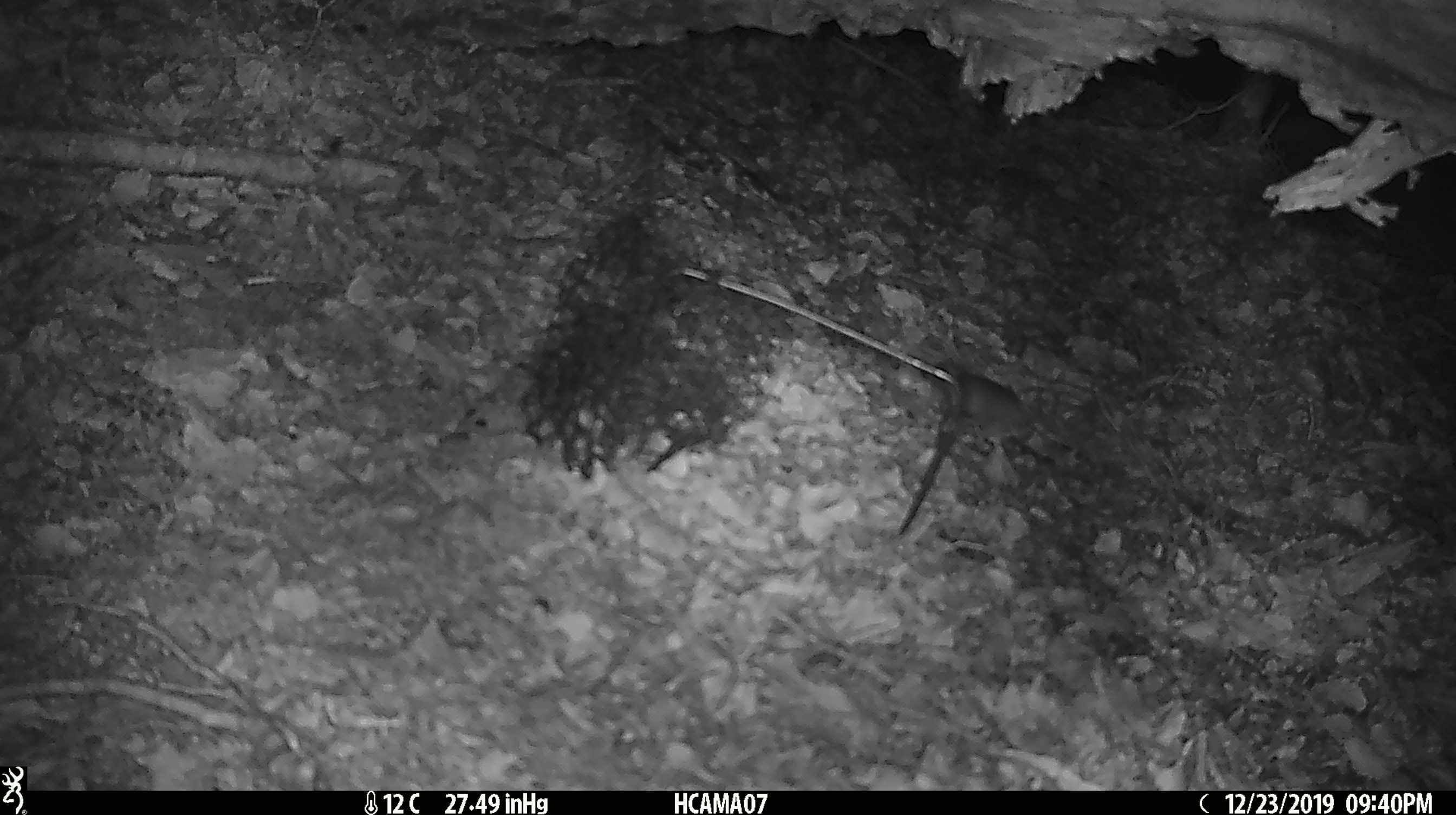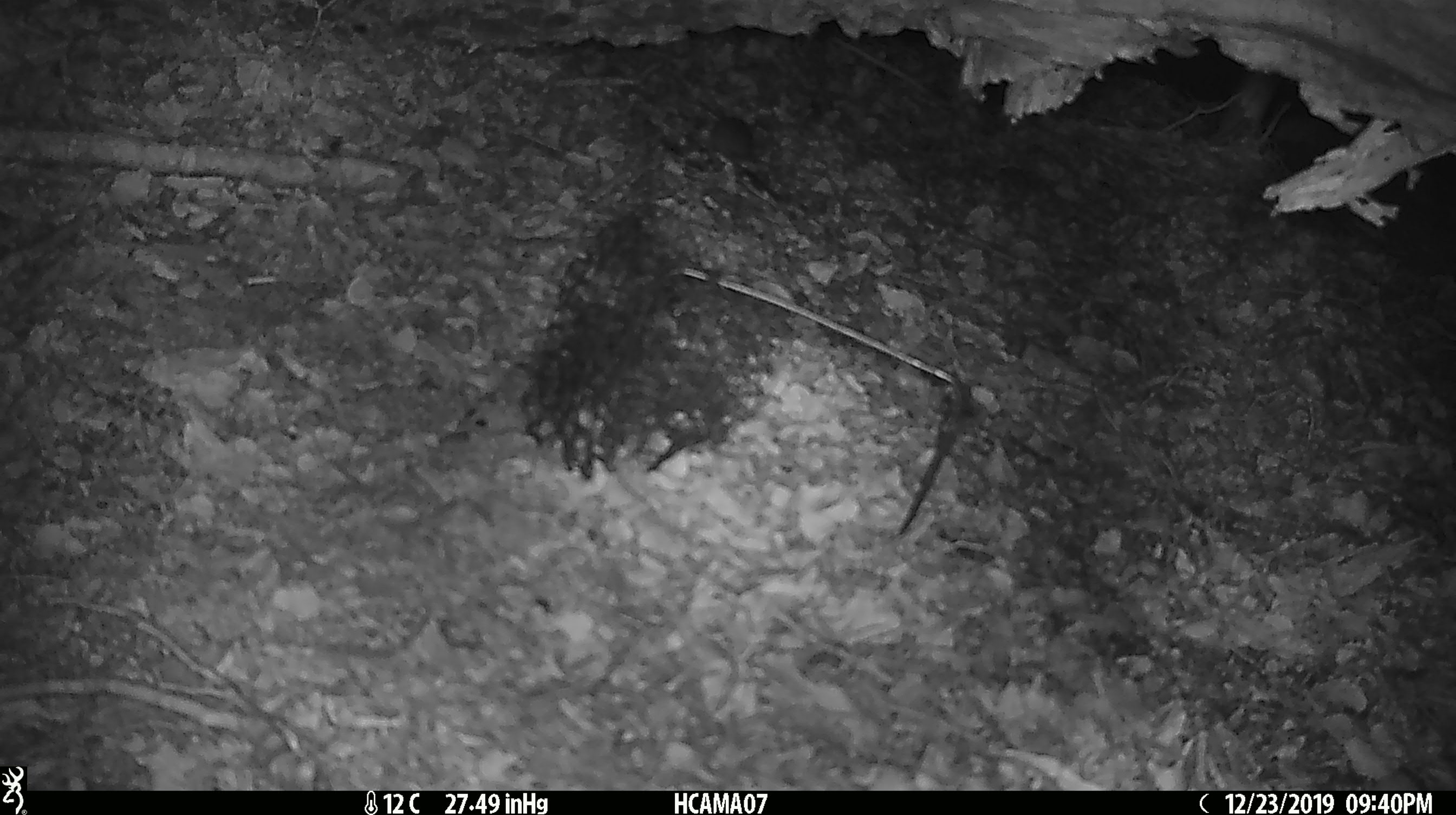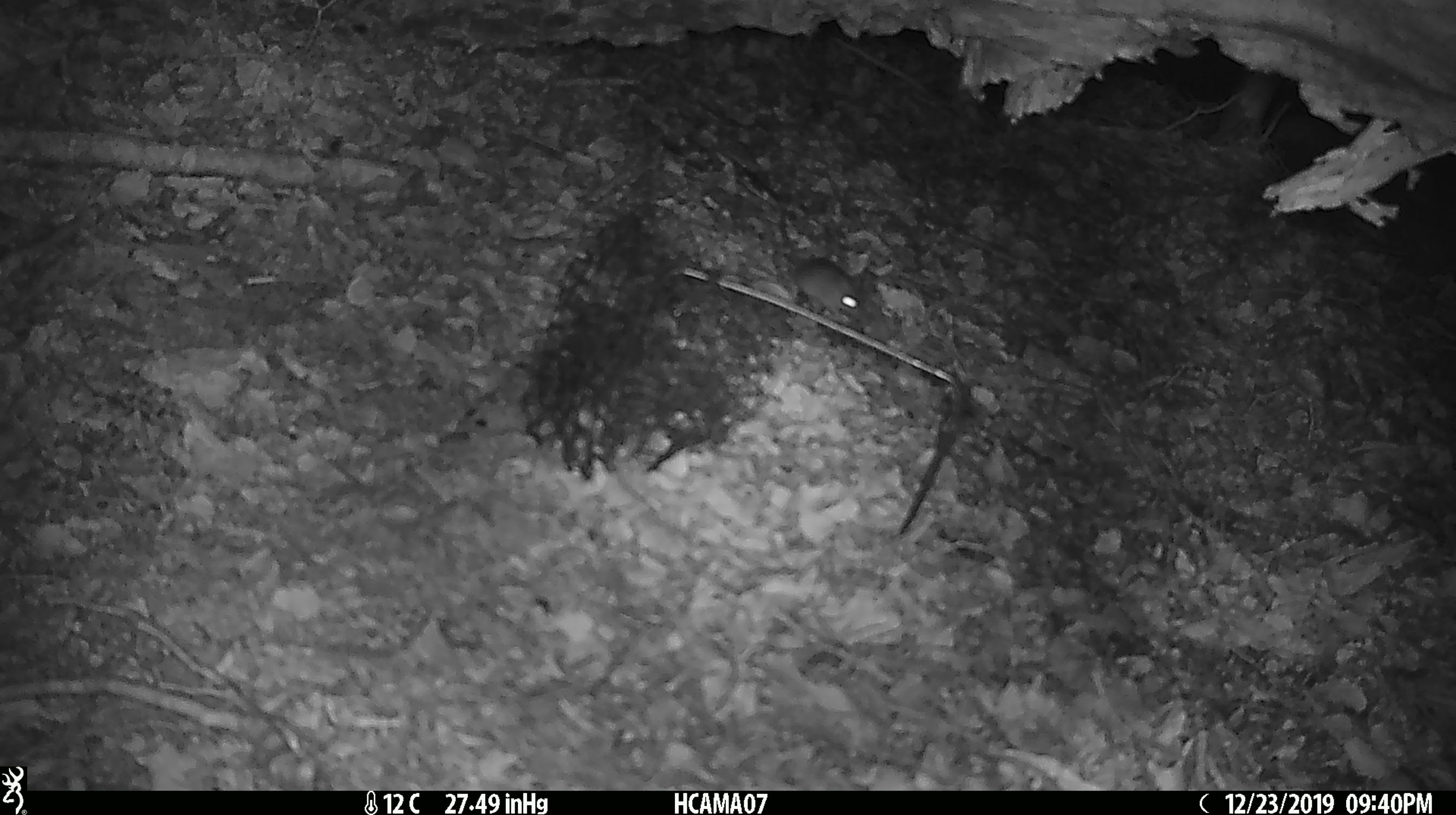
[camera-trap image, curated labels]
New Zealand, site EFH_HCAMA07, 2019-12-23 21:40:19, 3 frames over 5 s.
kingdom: Animalia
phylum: Chordata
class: Mammalia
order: Rodentia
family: Muridae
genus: Mus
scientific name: Mus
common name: mouse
Mouse (Mus).